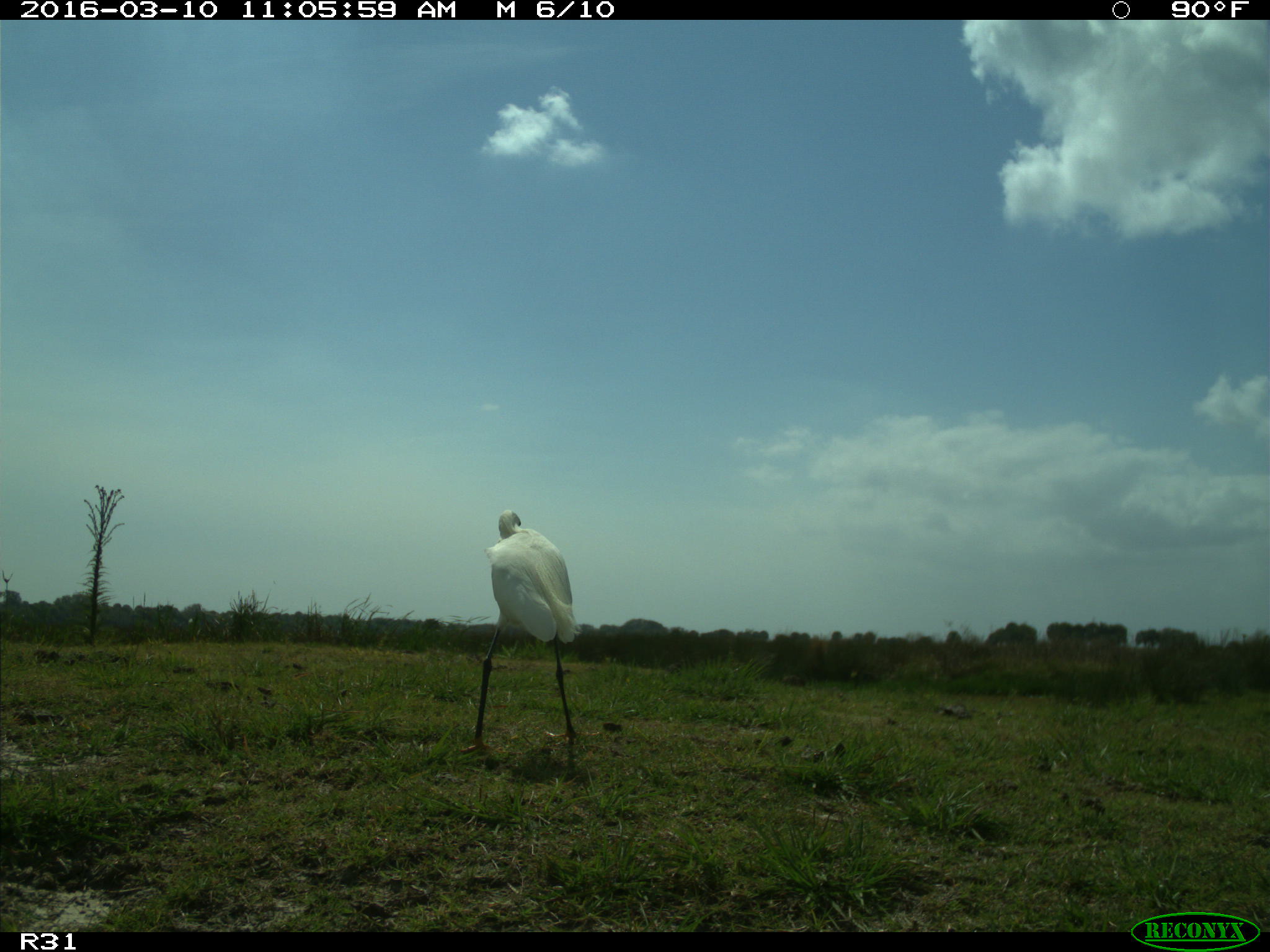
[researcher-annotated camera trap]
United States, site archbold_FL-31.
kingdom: Animalia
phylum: Chordata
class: Aves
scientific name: Aves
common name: birds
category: unidentified bird